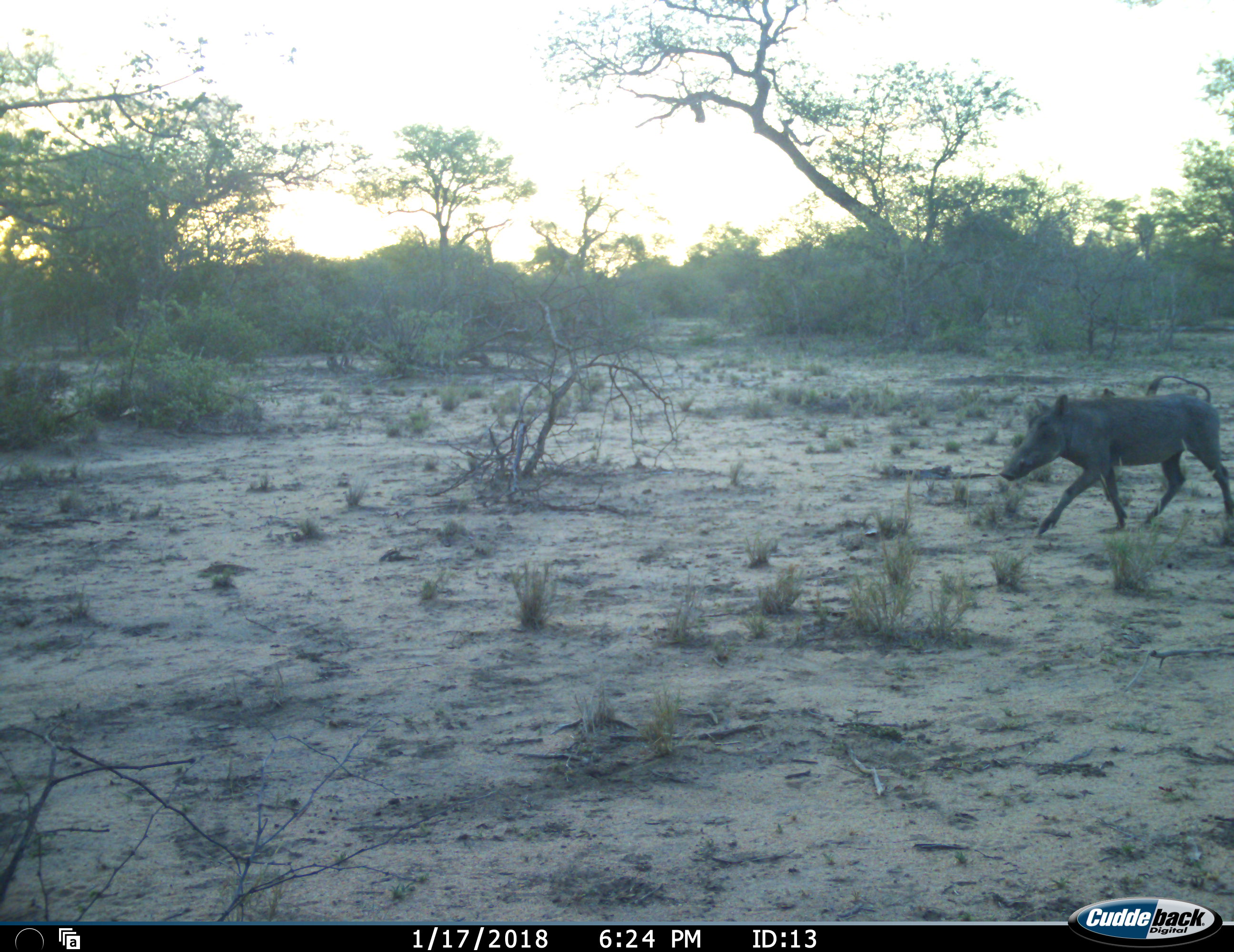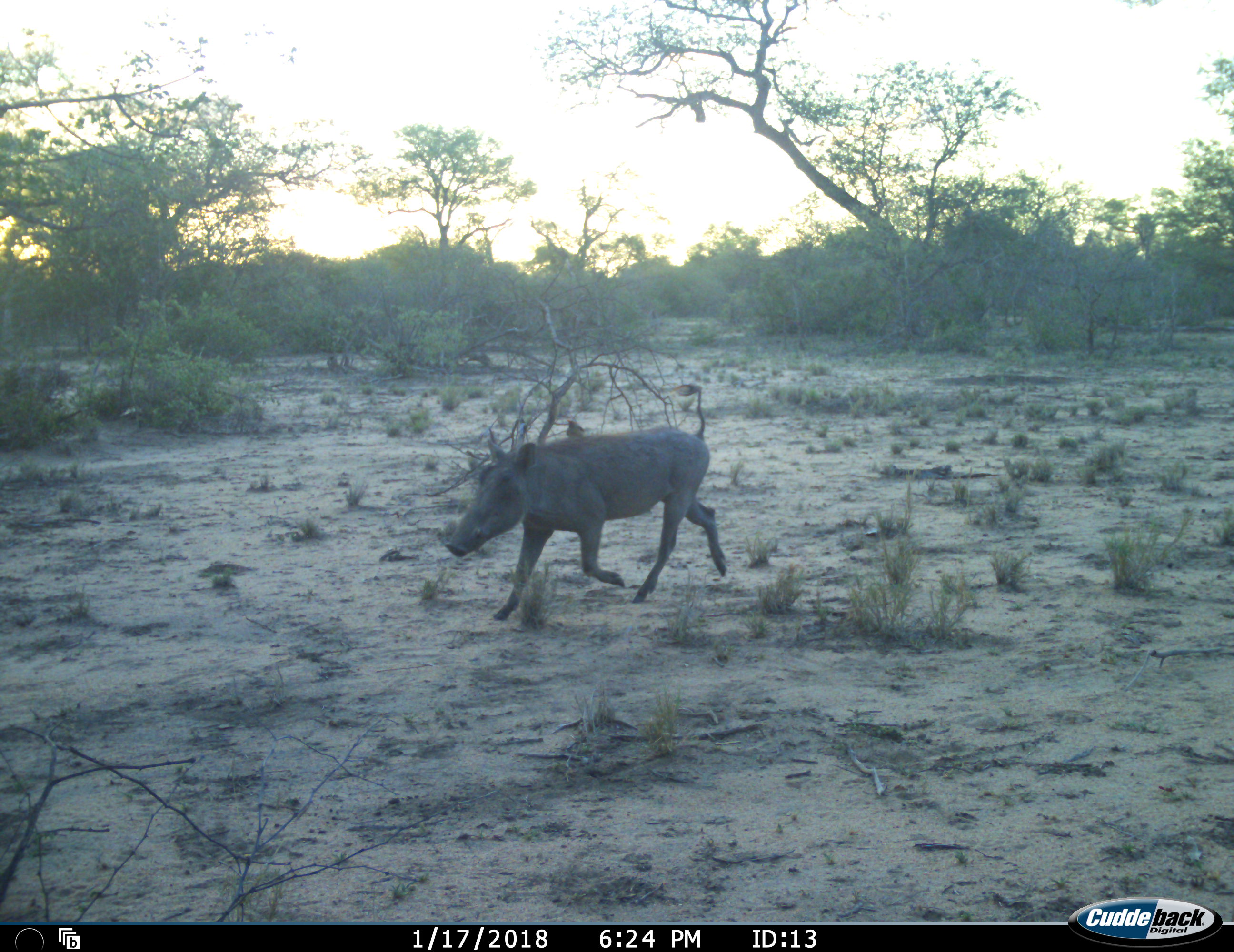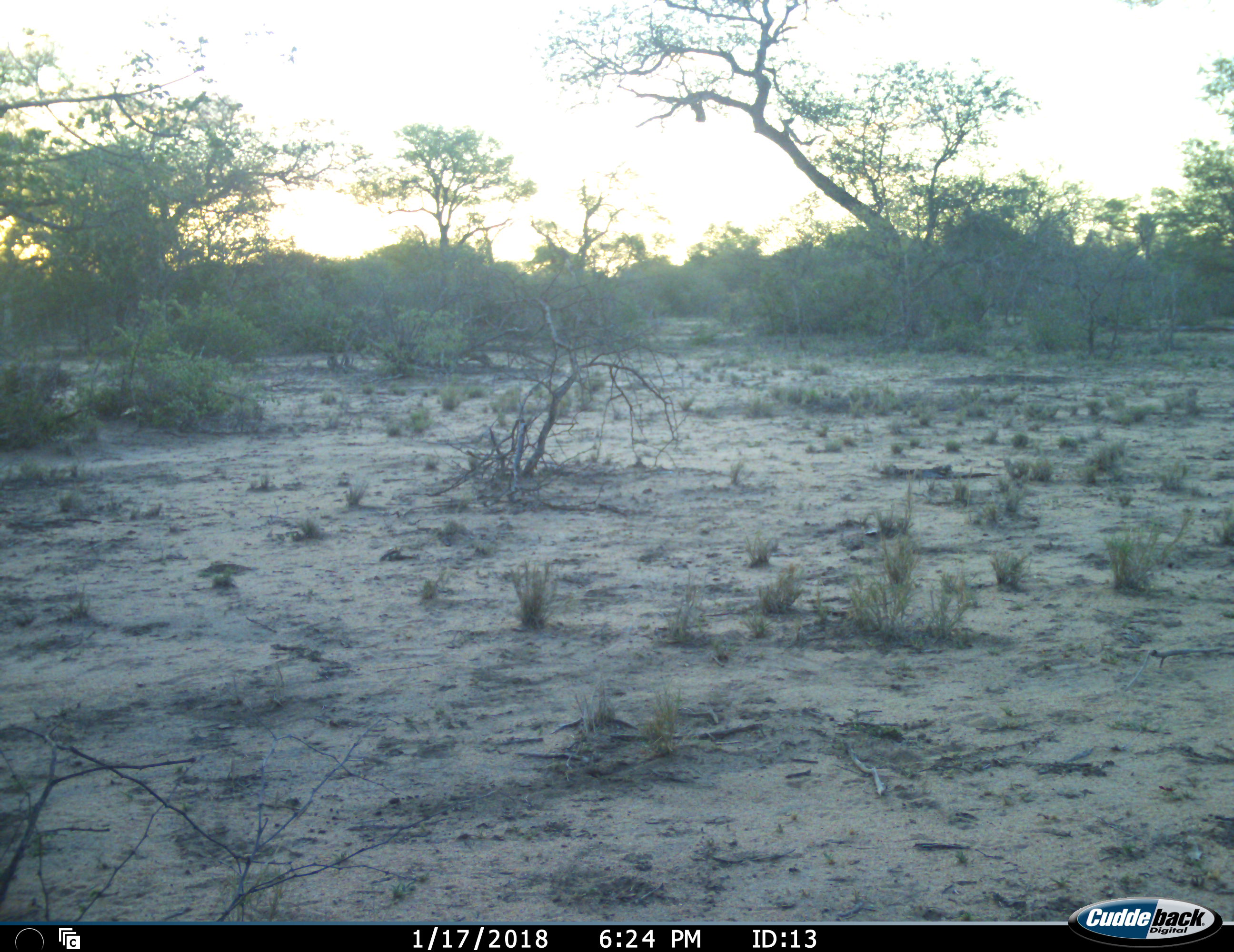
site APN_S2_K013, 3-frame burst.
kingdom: Animalia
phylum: Chordata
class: Mammalia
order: Artiodactyla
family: Suidae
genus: Phacochoerus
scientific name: Phacochoerus africanus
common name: warthog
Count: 1.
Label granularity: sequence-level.